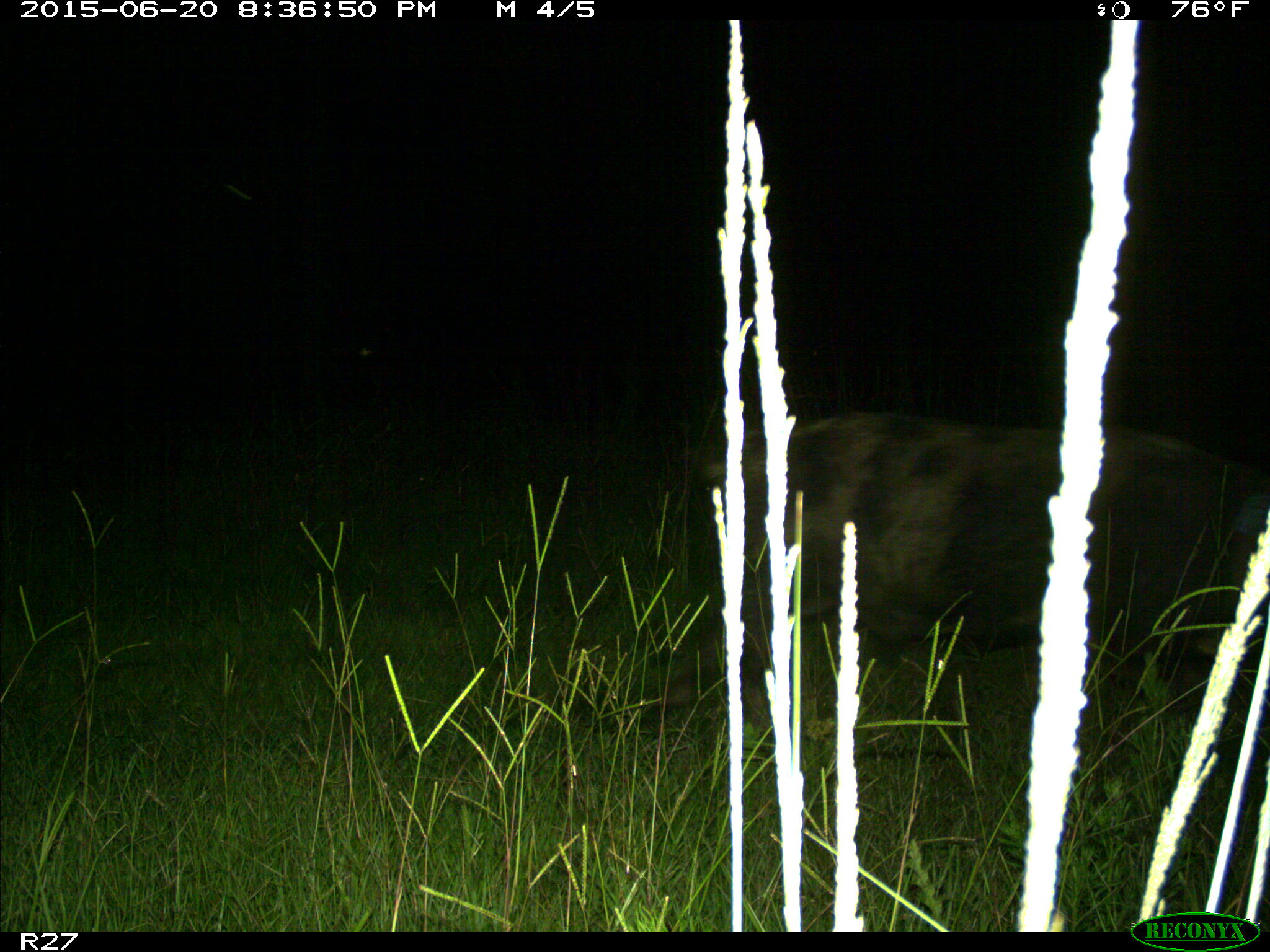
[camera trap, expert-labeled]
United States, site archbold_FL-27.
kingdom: Animalia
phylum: Chordata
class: Mammalia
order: Artiodactyla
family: Suidae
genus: Sus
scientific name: Sus scrofa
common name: wild boar